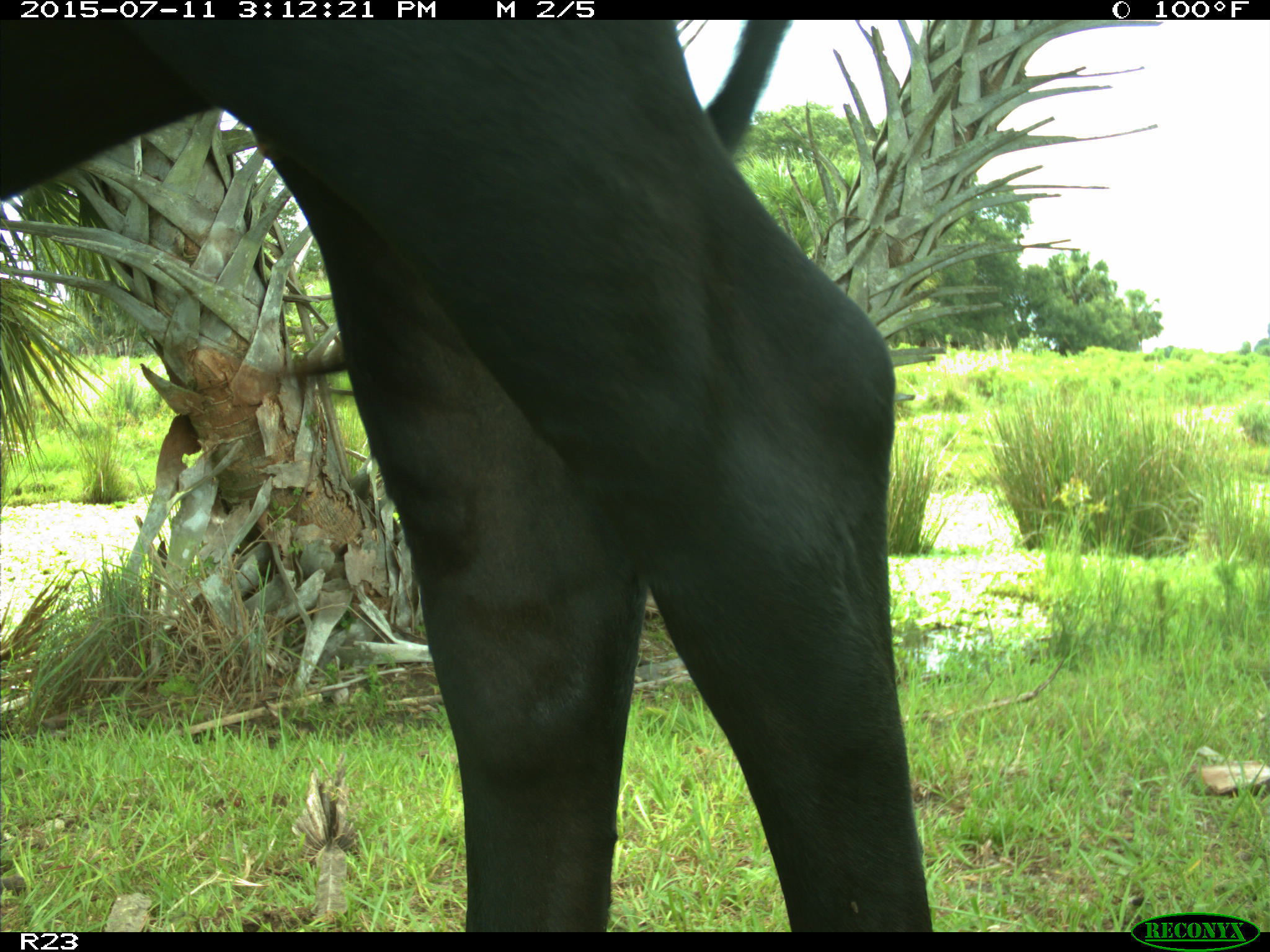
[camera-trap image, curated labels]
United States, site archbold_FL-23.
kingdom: Animalia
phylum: Chordata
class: Mammalia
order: Artiodactyla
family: Bovidae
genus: Bos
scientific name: Bos taurus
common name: domestic cow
Bos taurus (domestic cow).